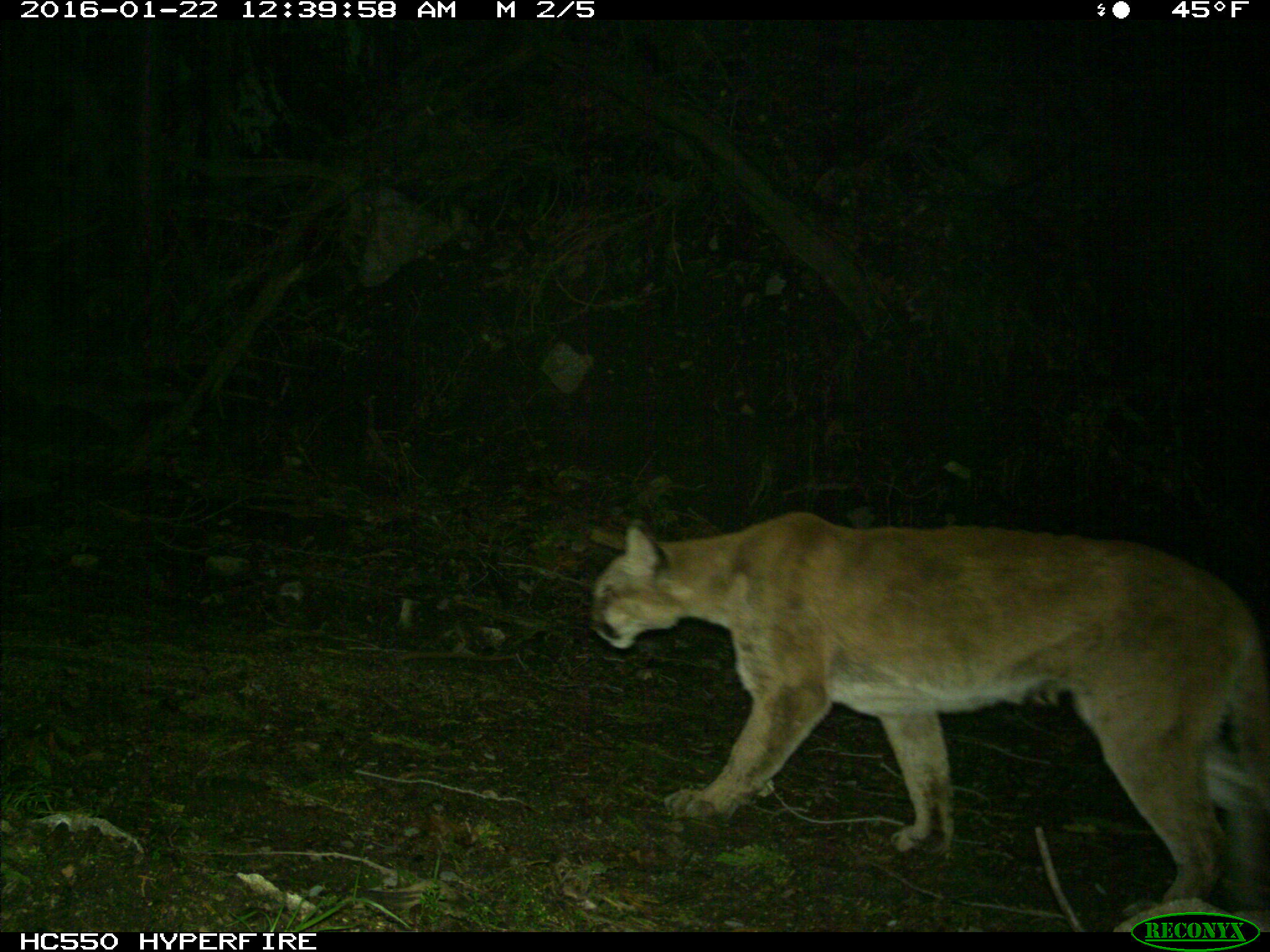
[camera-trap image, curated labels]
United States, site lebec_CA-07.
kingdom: Animalia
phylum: Chordata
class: Mammalia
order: Carnivora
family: Felidae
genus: Puma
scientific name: Puma concolor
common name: mountain lion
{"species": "Puma concolor (mountain lion)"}